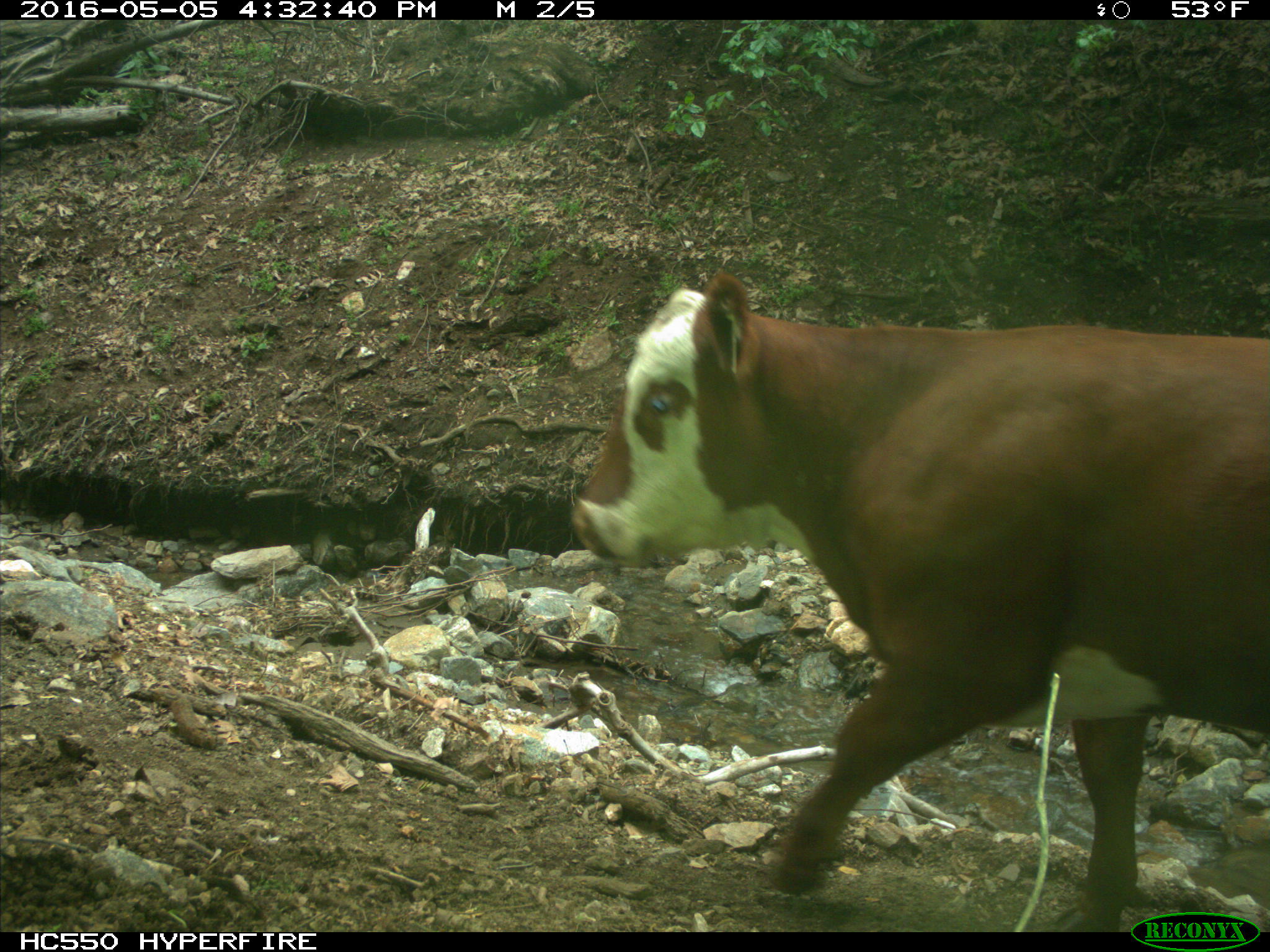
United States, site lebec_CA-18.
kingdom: Animalia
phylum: Chordata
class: Mammalia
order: Artiodactyla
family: Bovidae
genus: Bos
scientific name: Bos taurus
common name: domestic cow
Bos taurus (domestic cow).